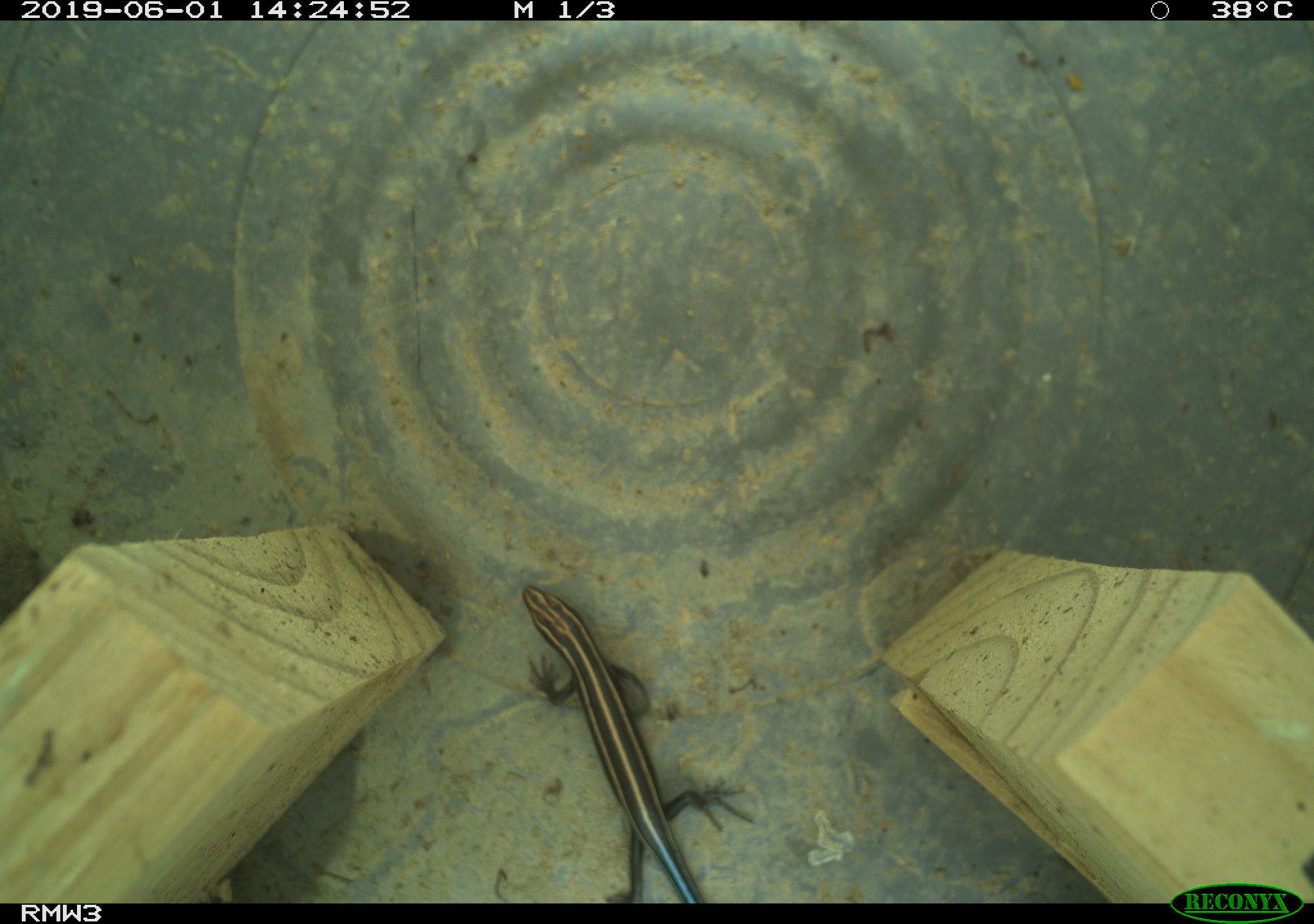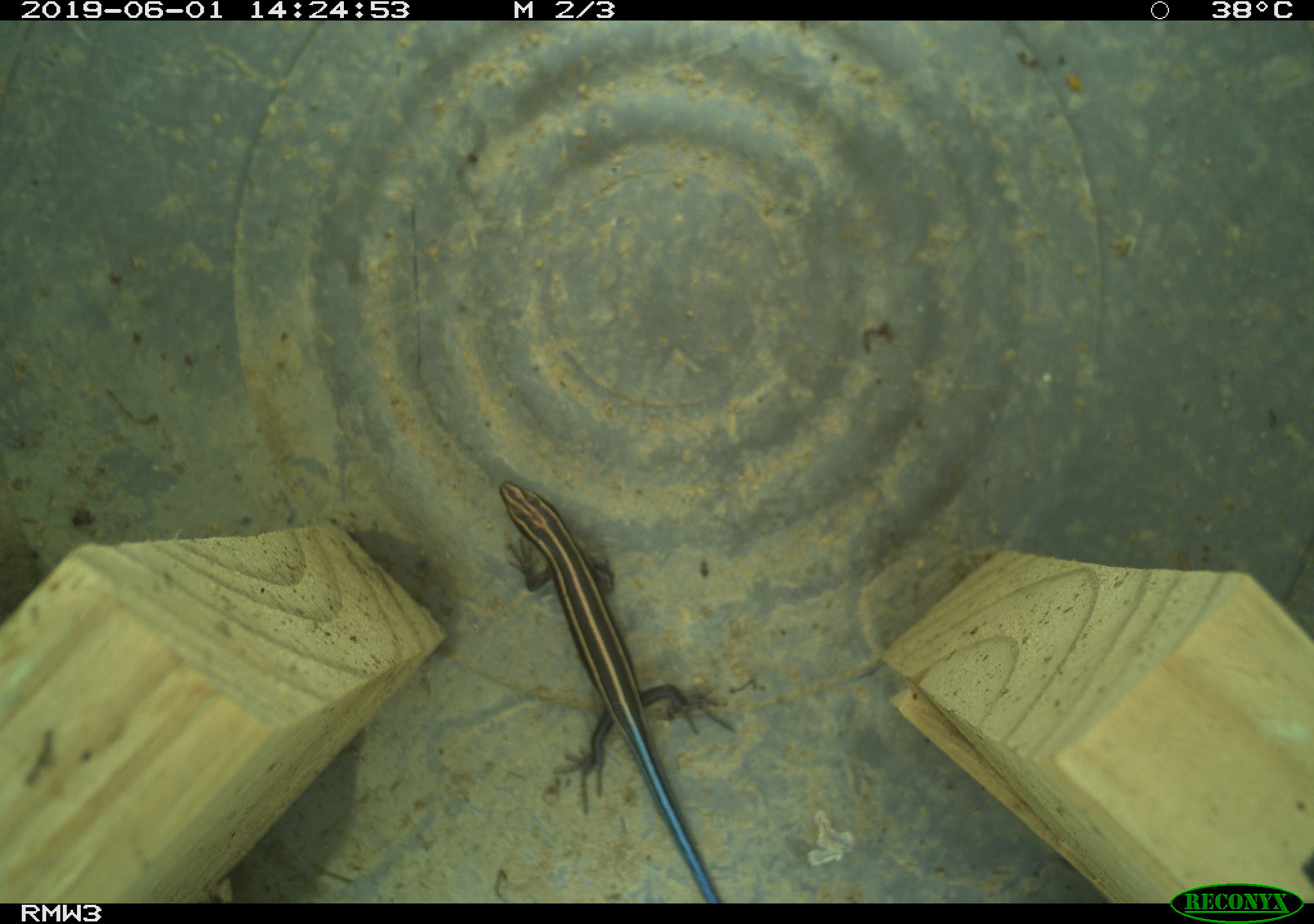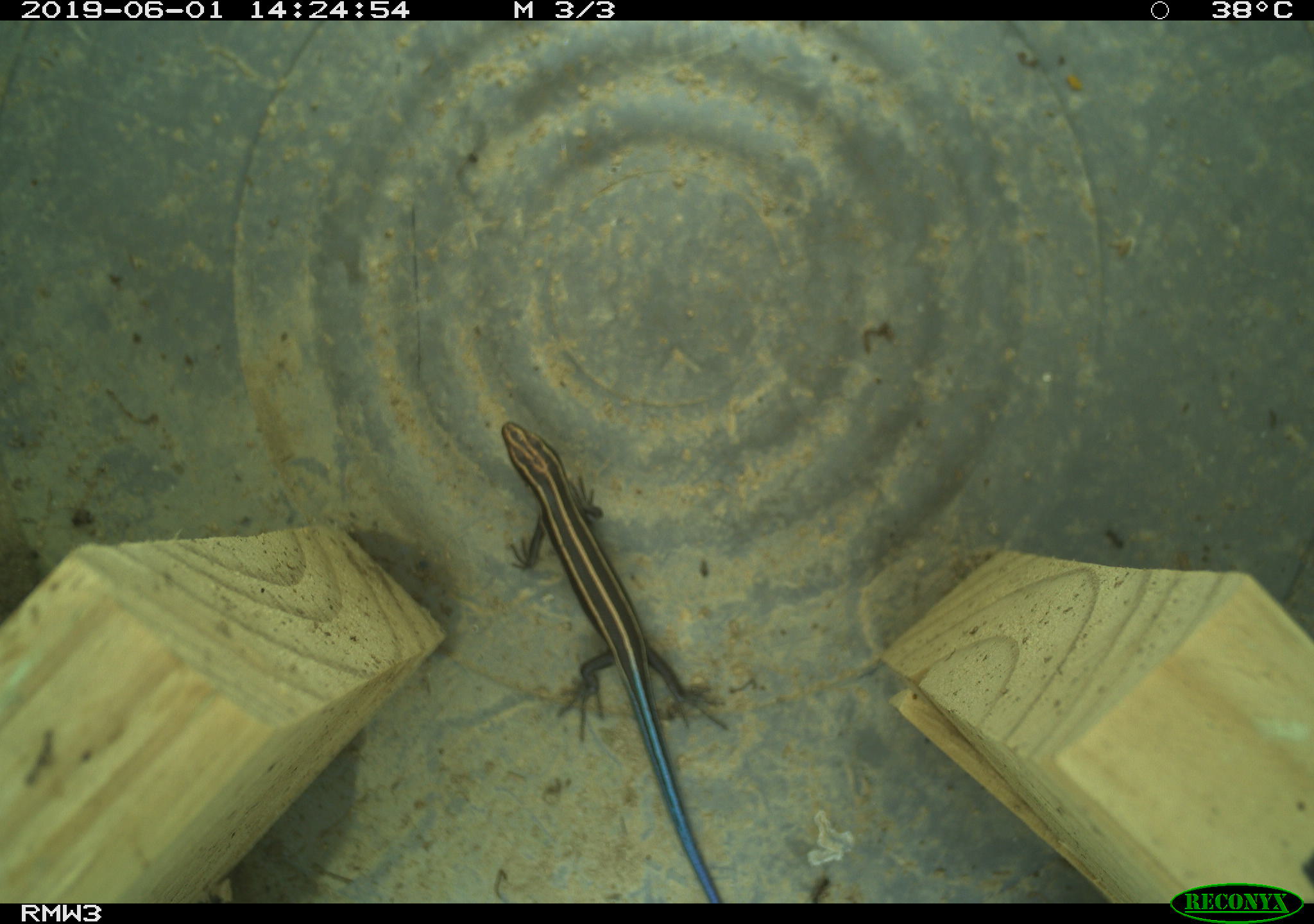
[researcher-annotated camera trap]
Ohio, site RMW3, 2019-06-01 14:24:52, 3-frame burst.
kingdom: Animalia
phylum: Chordata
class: Reptilia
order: Squamata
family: Scincidae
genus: Plestiodon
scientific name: Plestiodon fasciatus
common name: common five-lined skink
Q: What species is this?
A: Common five-lined skink (Plestiodon fasciatus).